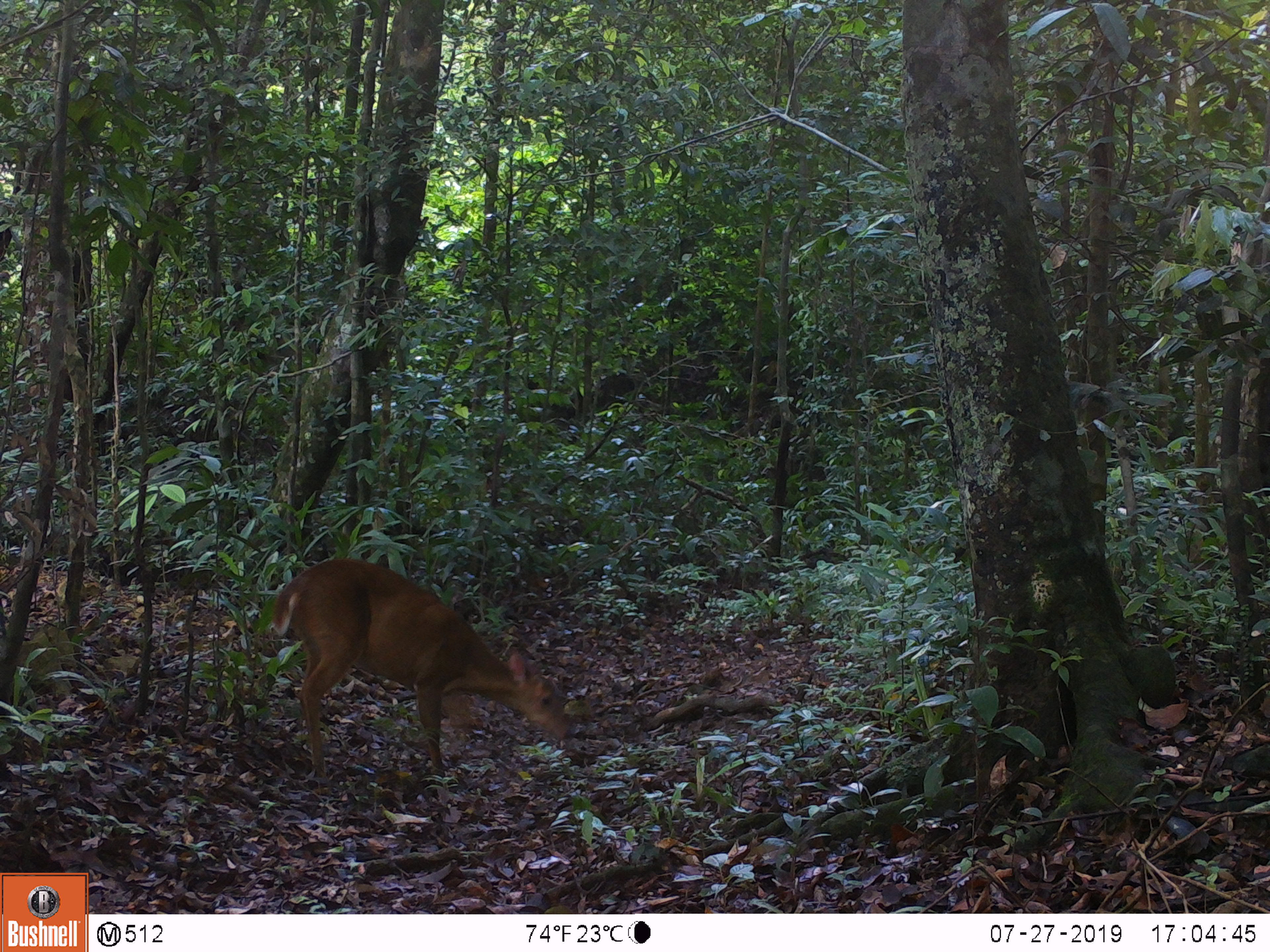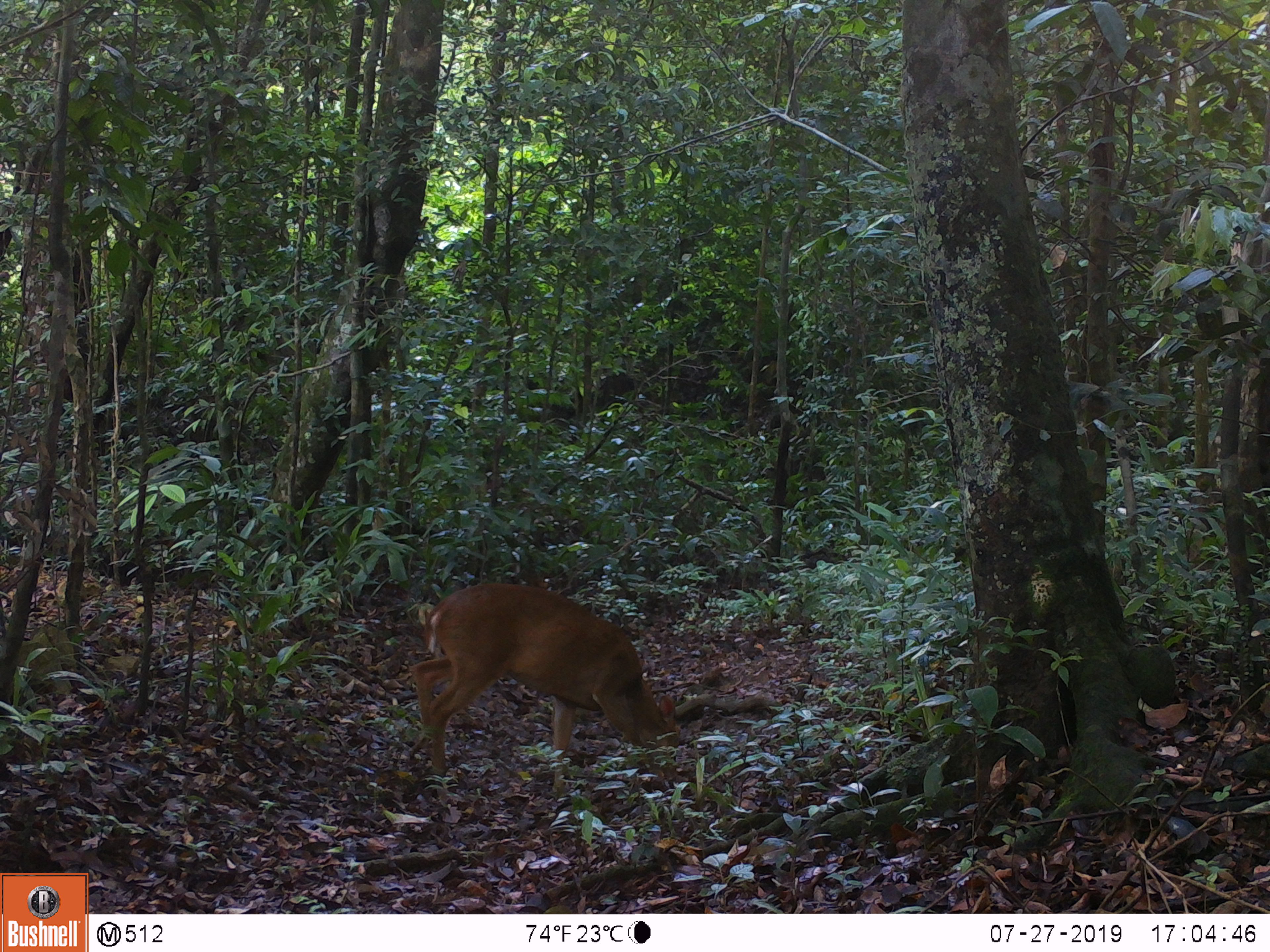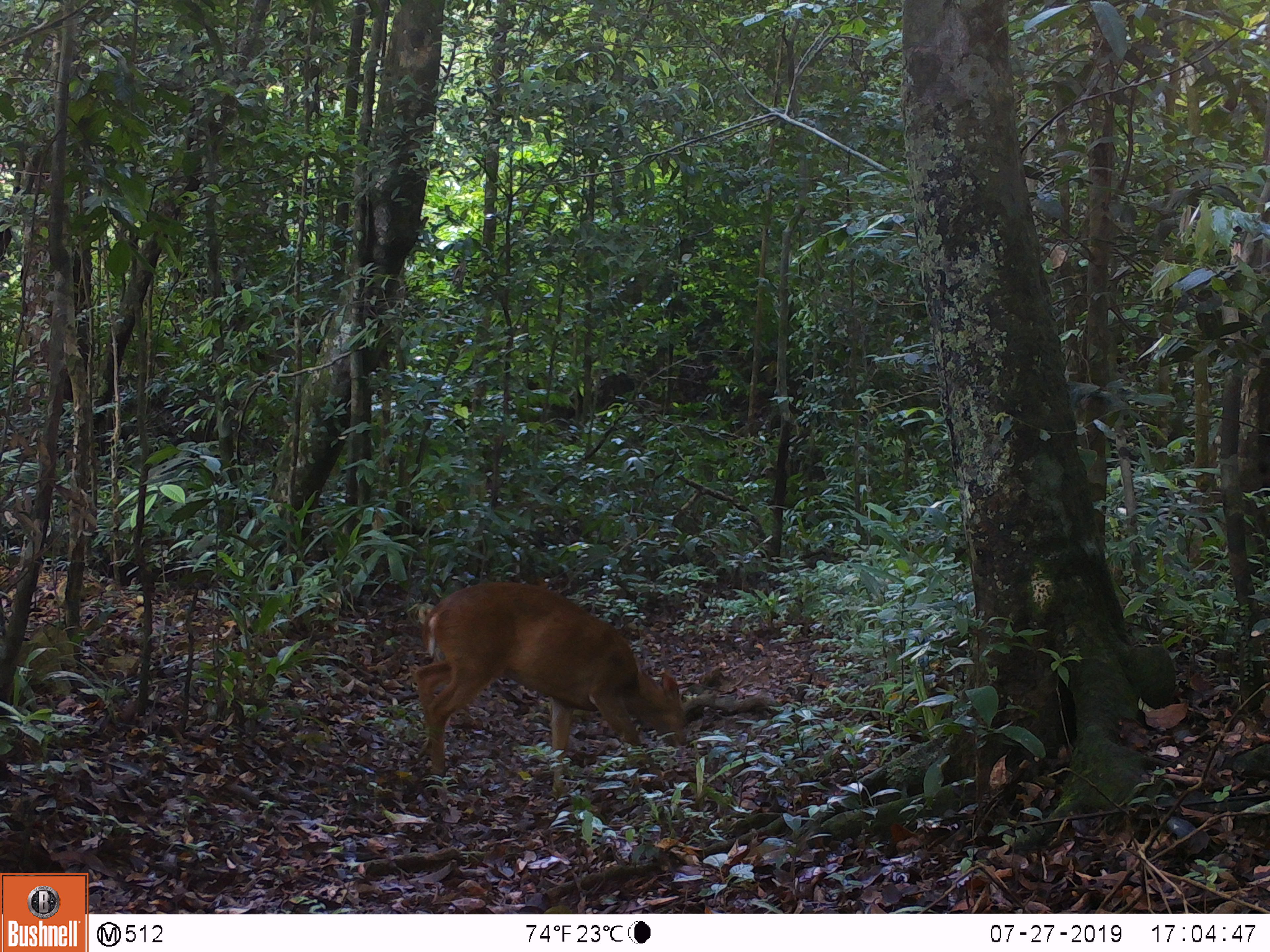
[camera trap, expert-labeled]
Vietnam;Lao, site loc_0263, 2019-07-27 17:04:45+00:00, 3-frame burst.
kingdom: Animalia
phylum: Chordata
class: Mammalia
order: Artiodactyla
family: Cervidae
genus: Muntiacus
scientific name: Muntiacus vuquangensis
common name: large-antlered muntjac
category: large antlered muntjac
Large antlered muntjac (large-antlered muntjac) (Muntiacus vuquangensis). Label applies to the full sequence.